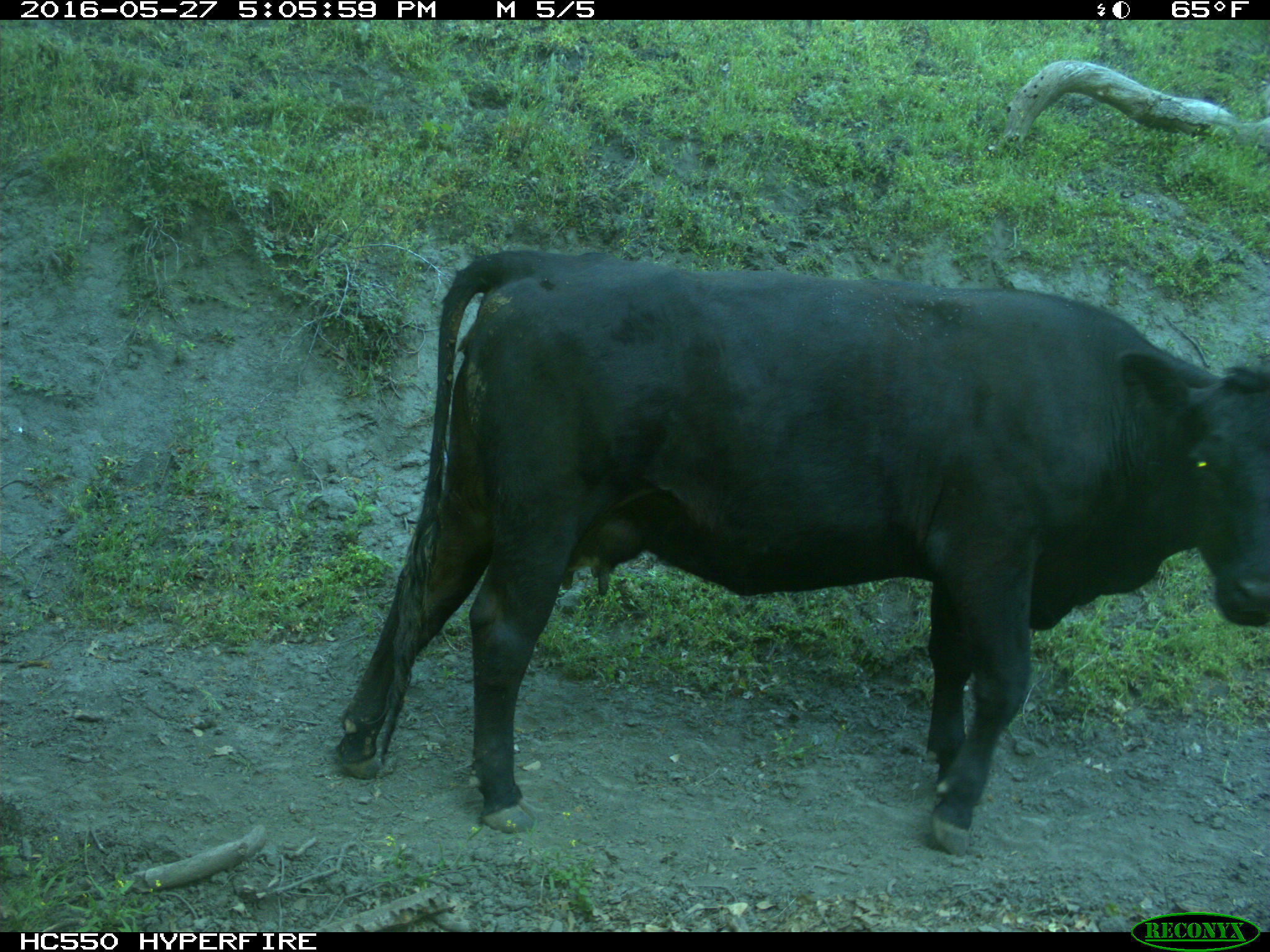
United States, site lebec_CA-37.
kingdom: Animalia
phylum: Chordata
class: Mammalia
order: Artiodactyla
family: Bovidae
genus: Bos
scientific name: Bos taurus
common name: domestic cow